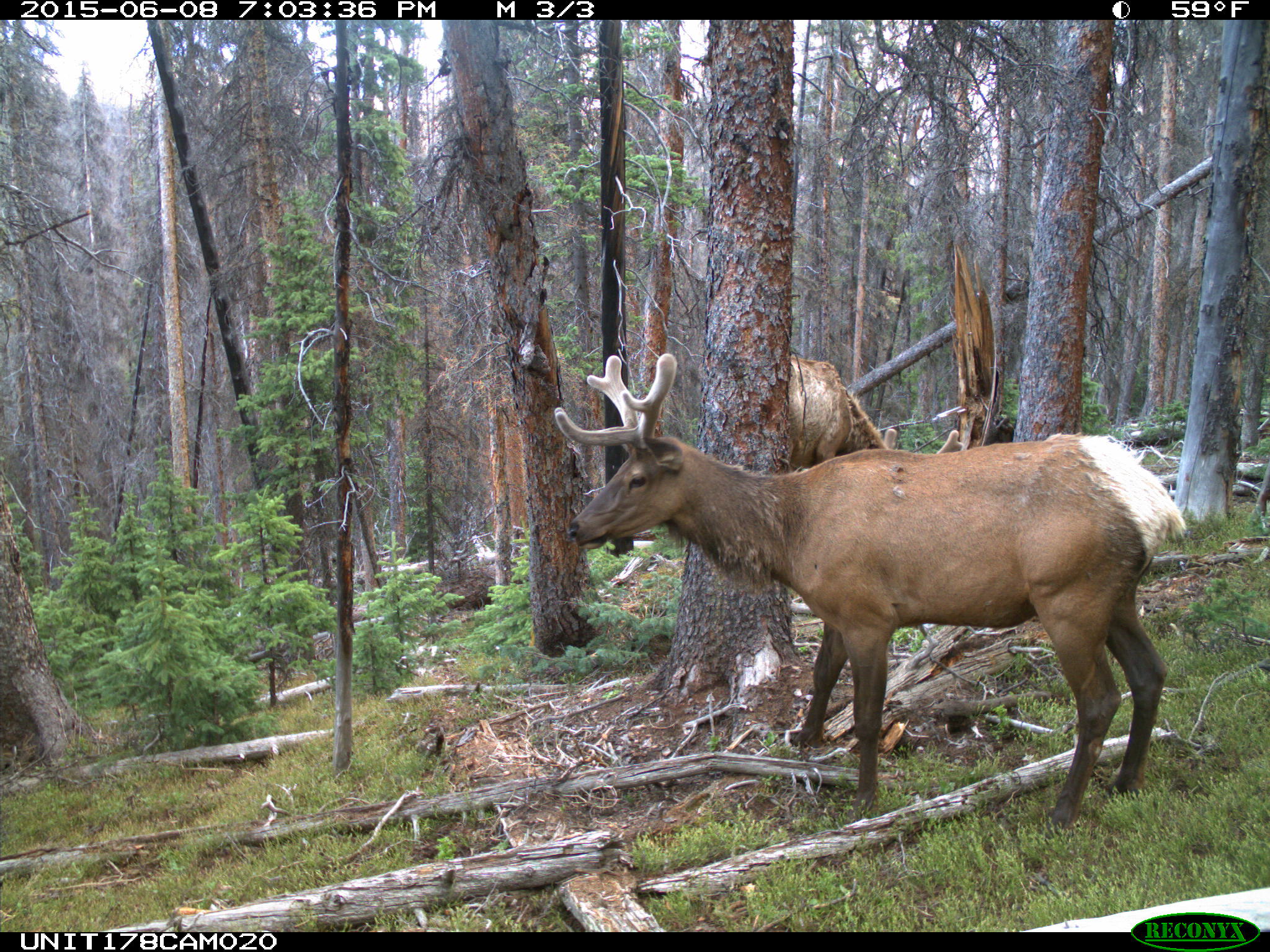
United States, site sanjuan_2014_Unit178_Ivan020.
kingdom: Animalia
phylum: Chordata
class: Mammalia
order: Artiodactyla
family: Cervidae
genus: Cervus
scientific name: Cervus elaphus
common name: red deer